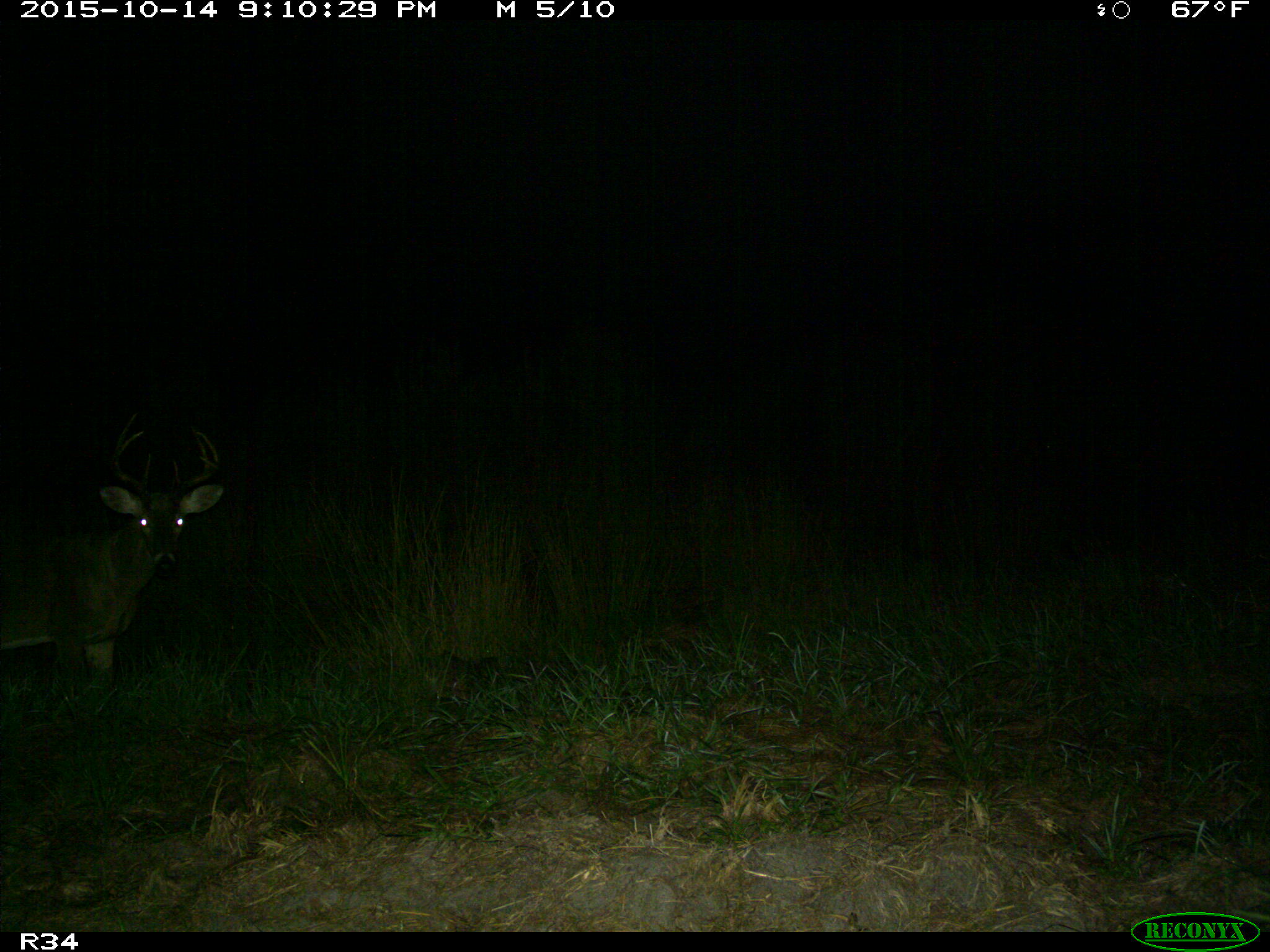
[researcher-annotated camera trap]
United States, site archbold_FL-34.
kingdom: Animalia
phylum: Chordata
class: Mammalia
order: Artiodactyla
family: Cervidae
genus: Odocoileus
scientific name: Odocoileus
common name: deer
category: unidentified deer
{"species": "unidentified deer (deer) (Odocoileus)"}